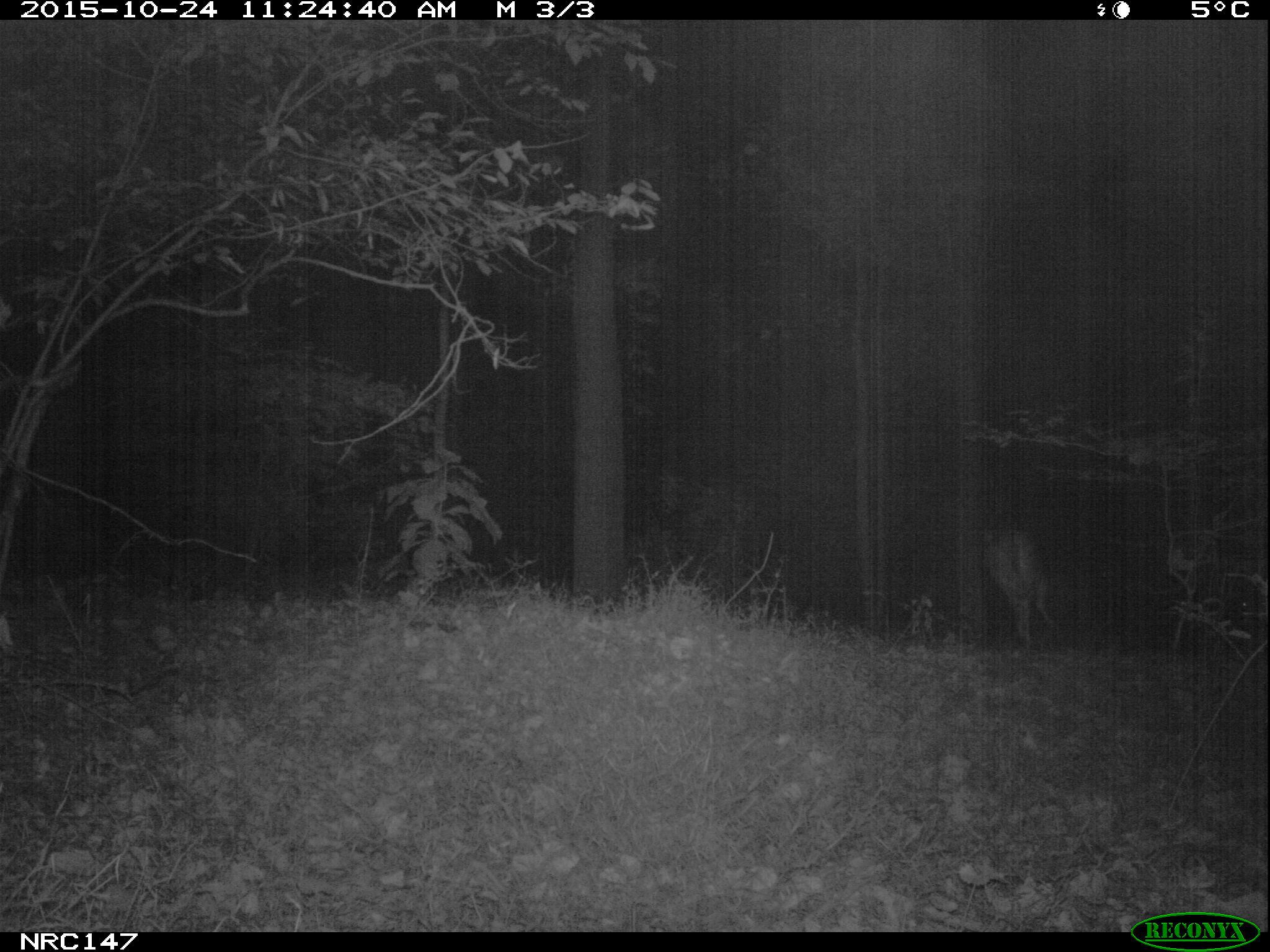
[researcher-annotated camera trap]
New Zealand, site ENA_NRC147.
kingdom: Animalia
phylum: Chordata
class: Mammalia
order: Artiodactyla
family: Cervidae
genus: Odocoileus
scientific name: Odocoileus virginianus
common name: white-tailed deer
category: white tailed deer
White tailed deer (white-tailed deer) (Odocoileus virginianus).